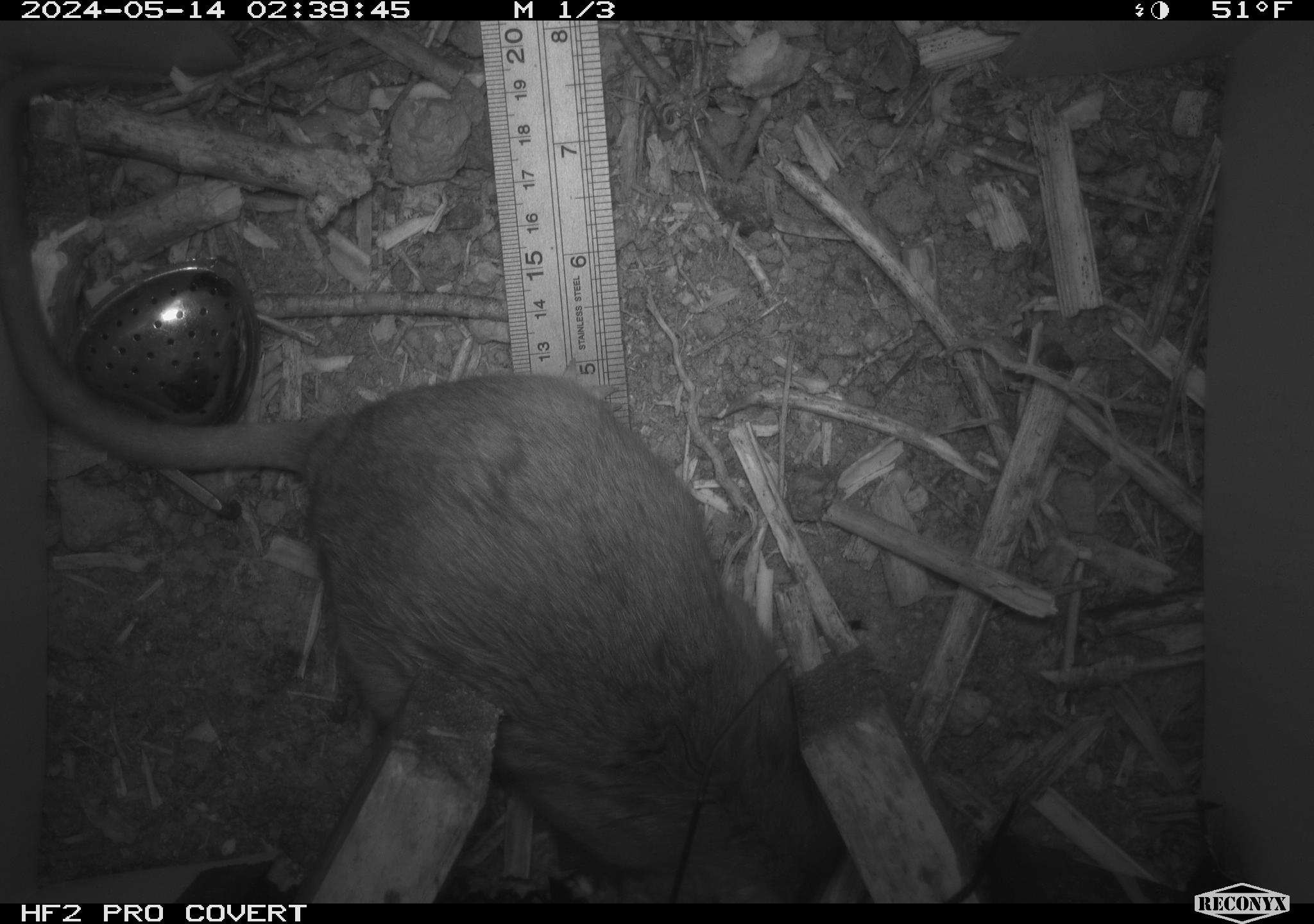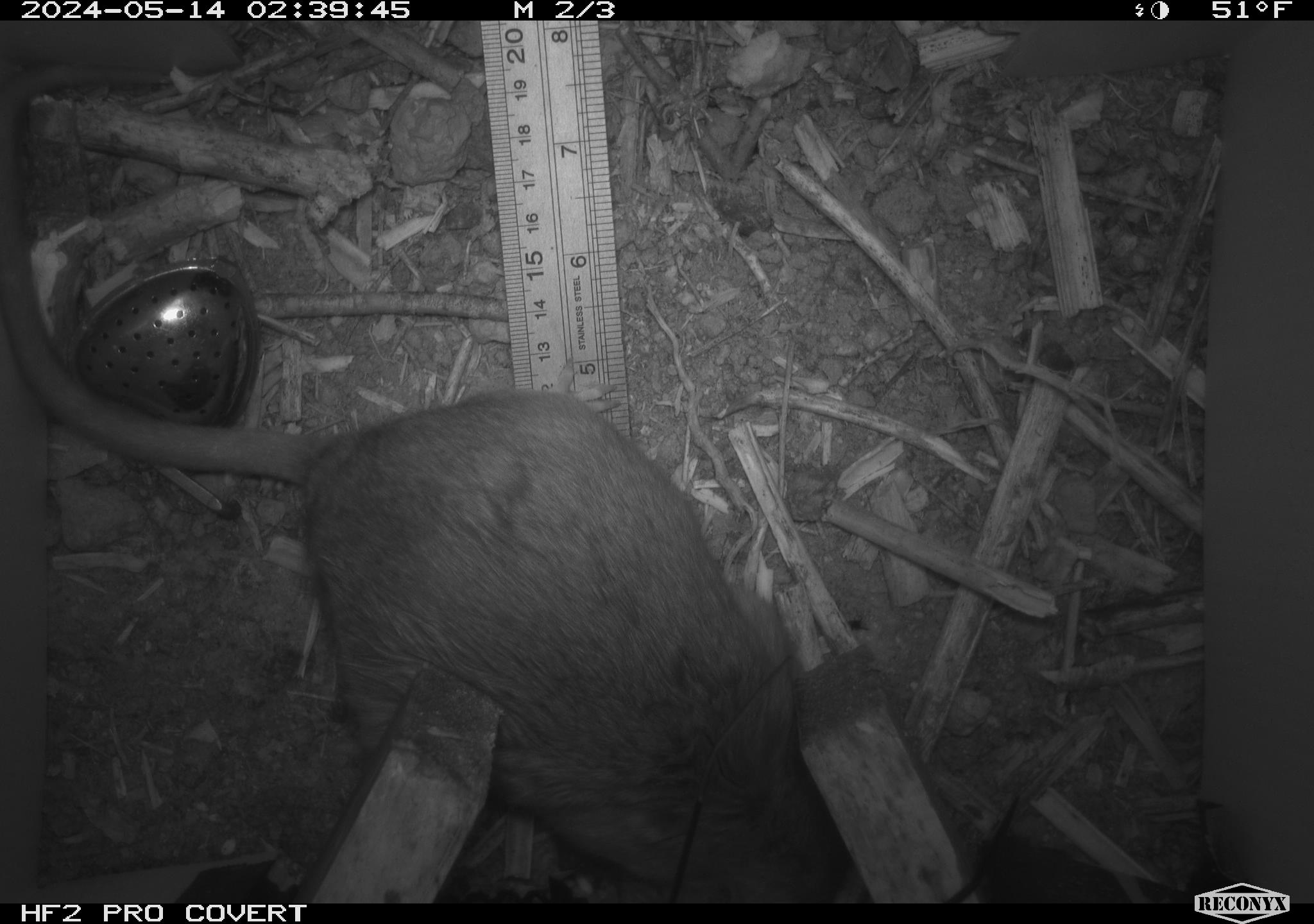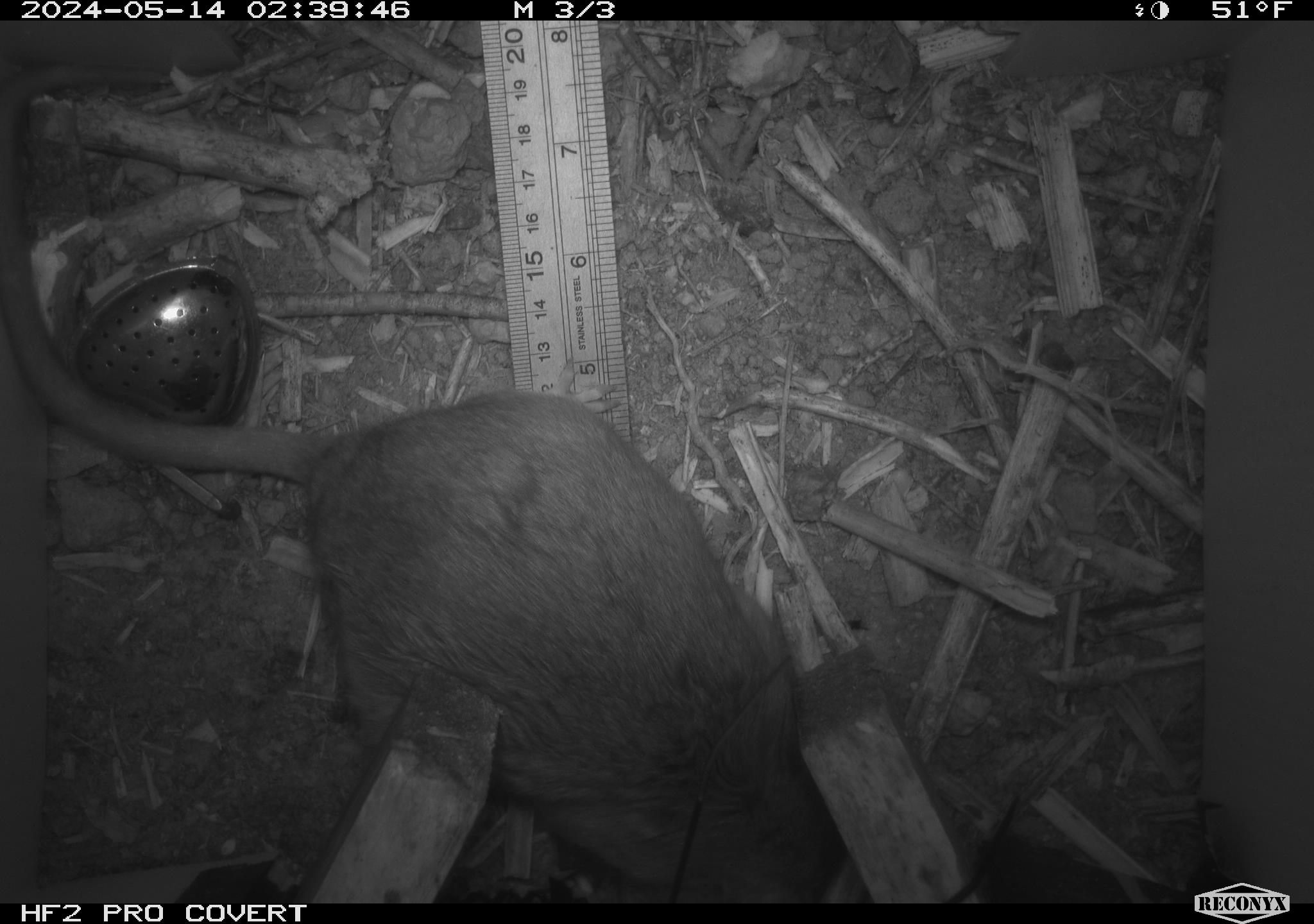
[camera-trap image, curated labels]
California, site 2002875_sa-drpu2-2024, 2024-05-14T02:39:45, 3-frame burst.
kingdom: Animalia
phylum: Chordata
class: Mammalia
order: Rodentia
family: Cricetidae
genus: Neotoma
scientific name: Neotoma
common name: pack rat or woodrat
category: neotoma species